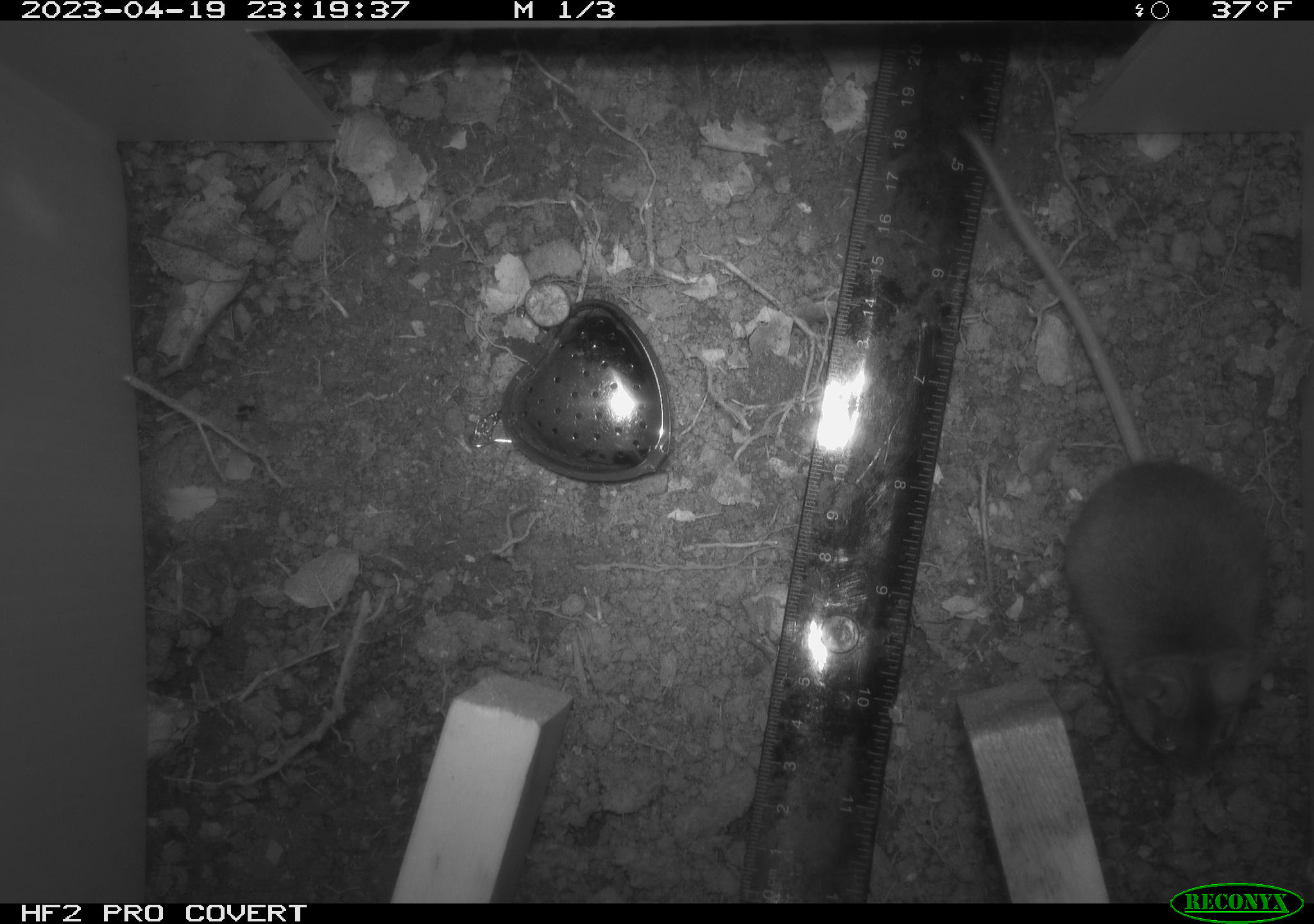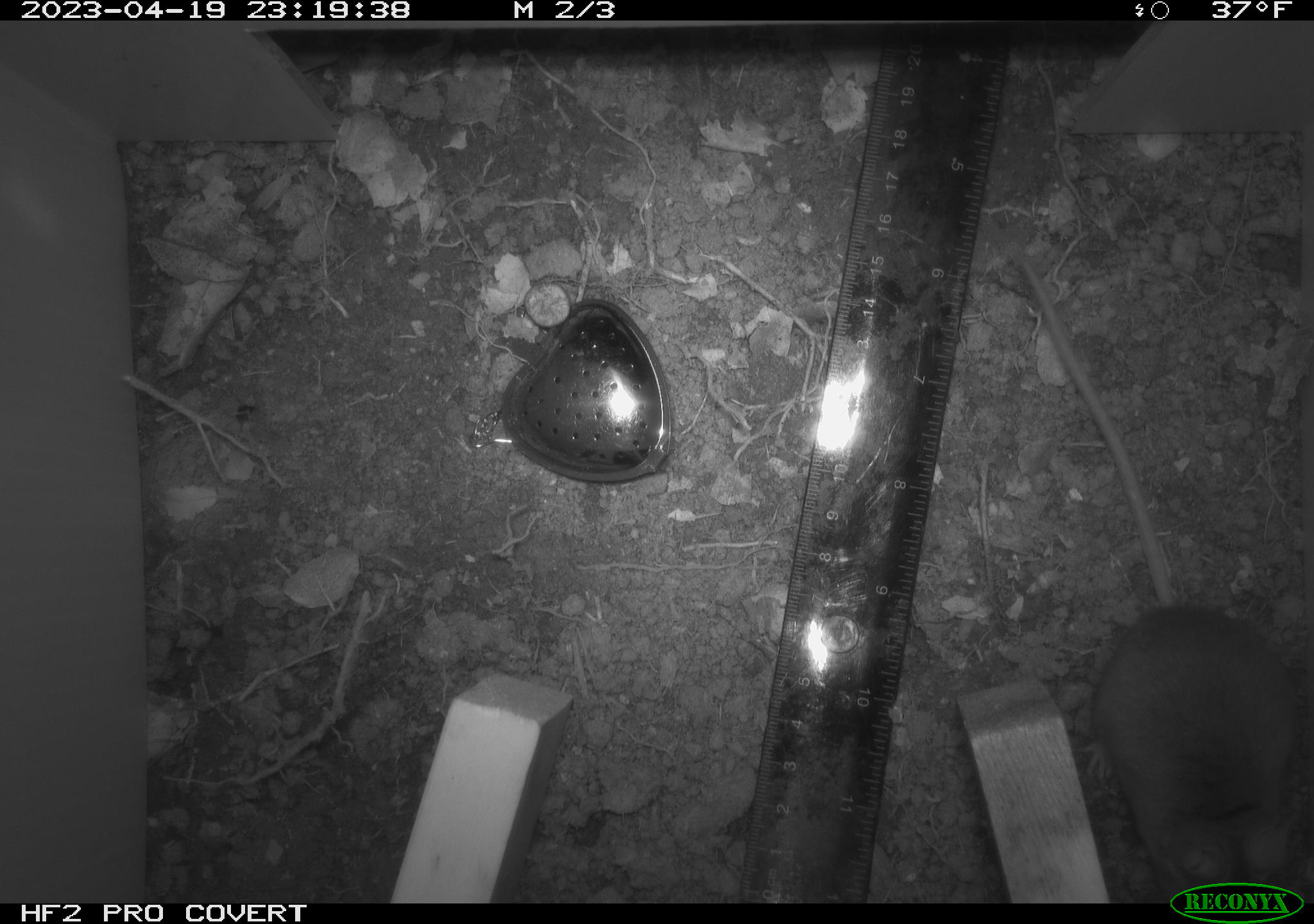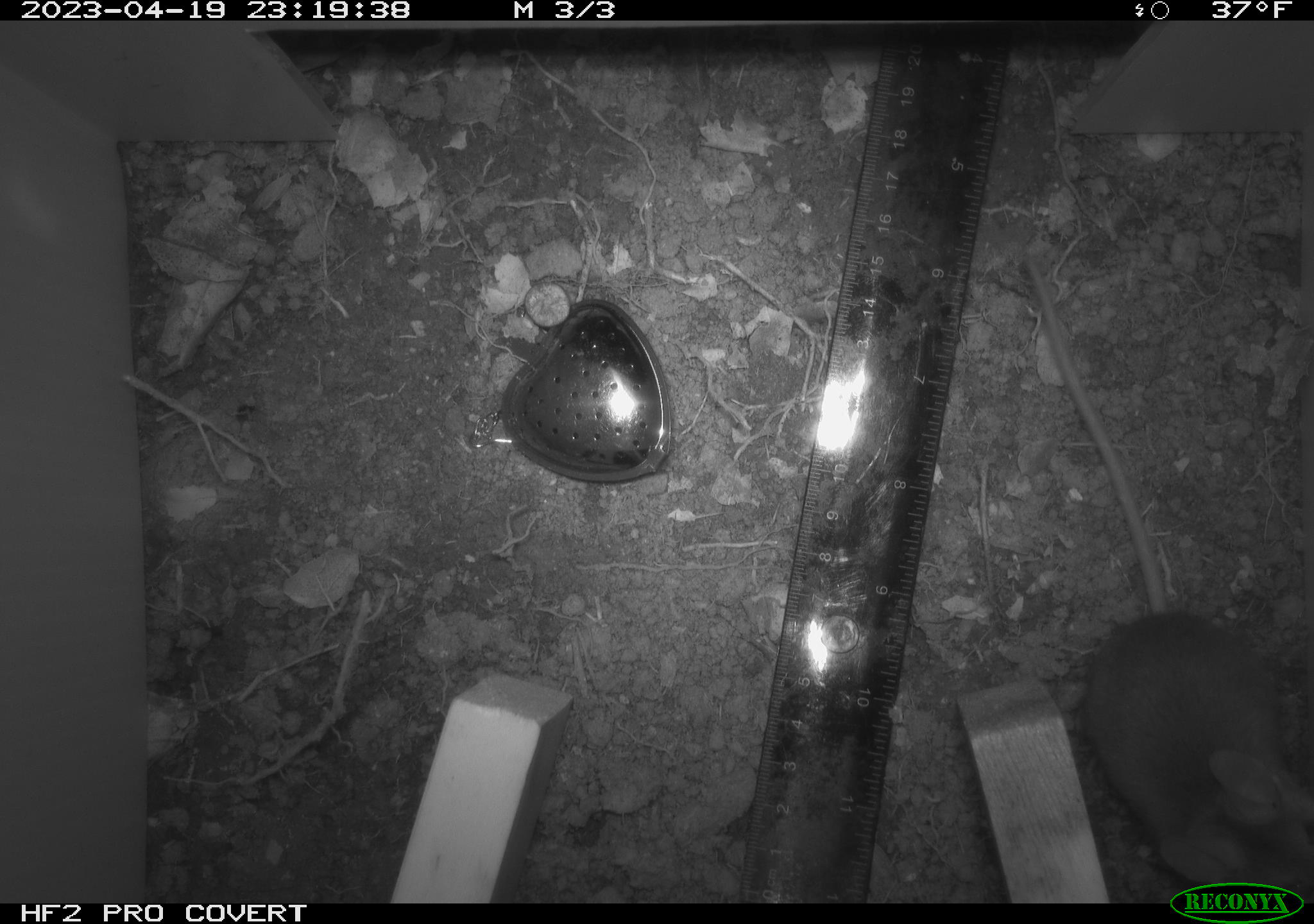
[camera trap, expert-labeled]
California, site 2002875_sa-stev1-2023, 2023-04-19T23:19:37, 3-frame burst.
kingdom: Animalia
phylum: Chordata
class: Mammalia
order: Rodentia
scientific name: Rodentia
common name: mouse species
Mouse species (Rodentia).